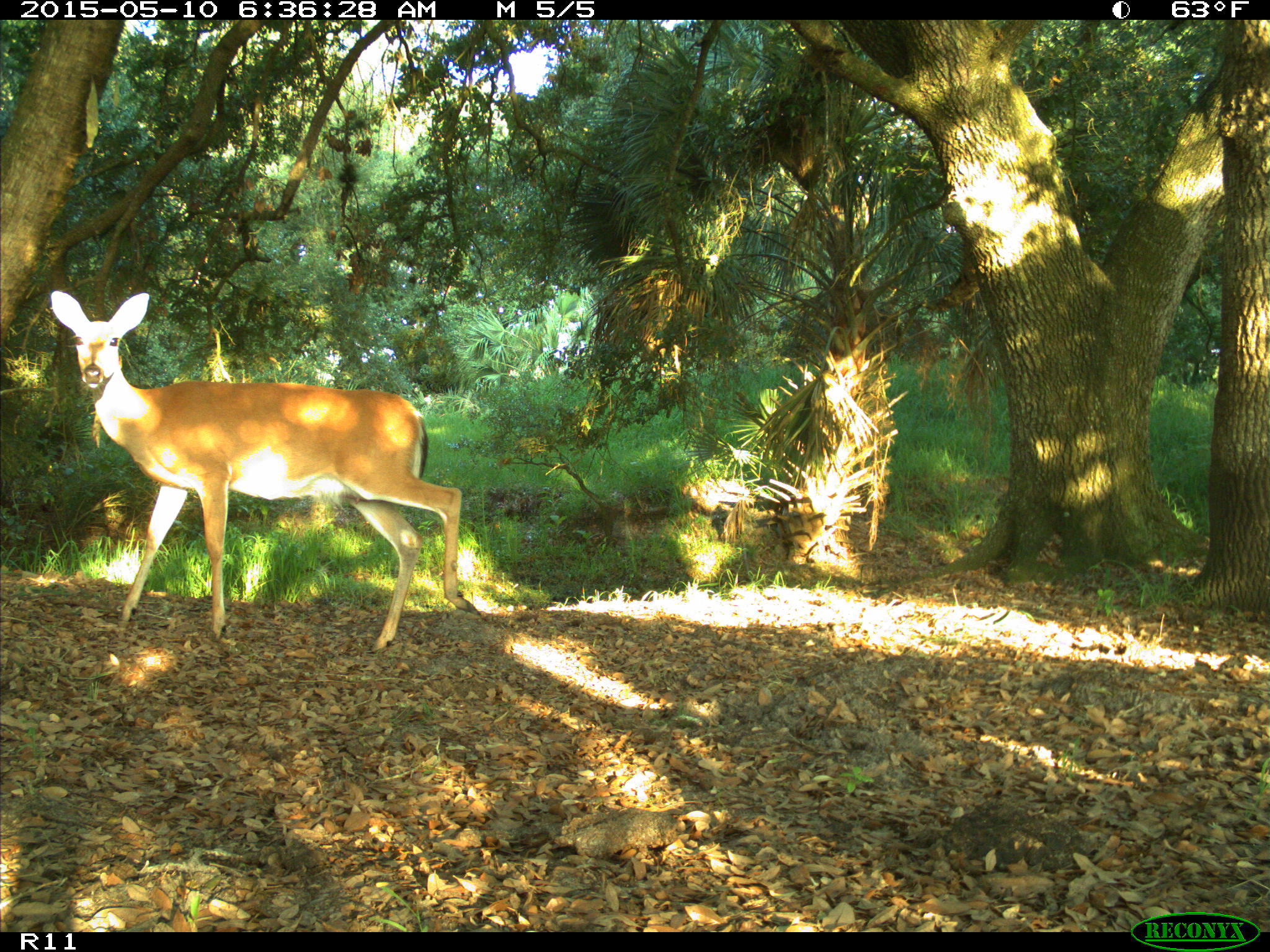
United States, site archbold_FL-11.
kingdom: Animalia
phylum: Chordata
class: Mammalia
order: Artiodactyla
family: Cervidae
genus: Odocoileus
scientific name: Odocoileus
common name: deer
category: unidentified deer